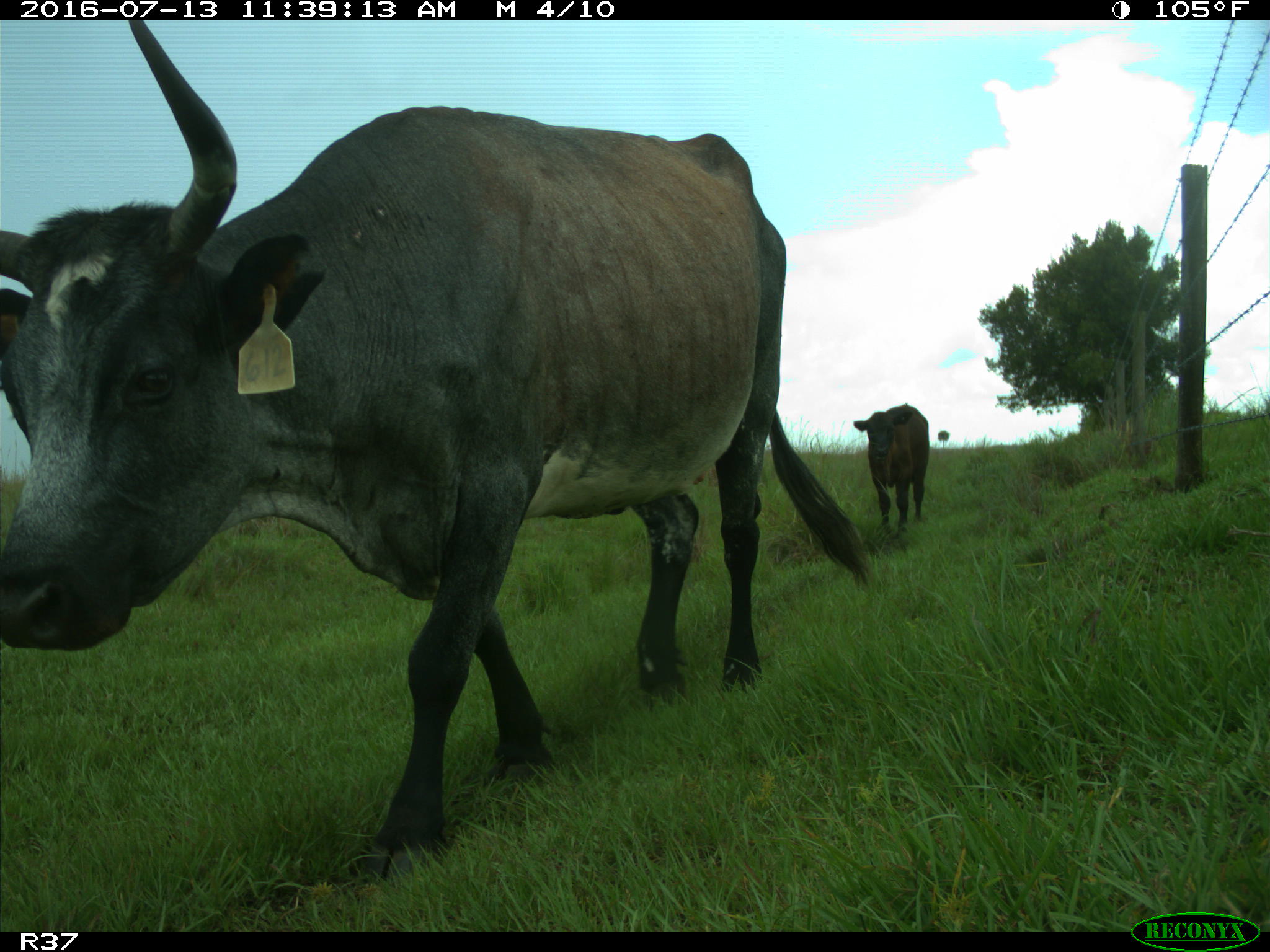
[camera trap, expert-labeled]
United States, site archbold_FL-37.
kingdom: Animalia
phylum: Chordata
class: Mammalia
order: Artiodactyla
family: Bovidae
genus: Bos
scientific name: Bos taurus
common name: domestic cow